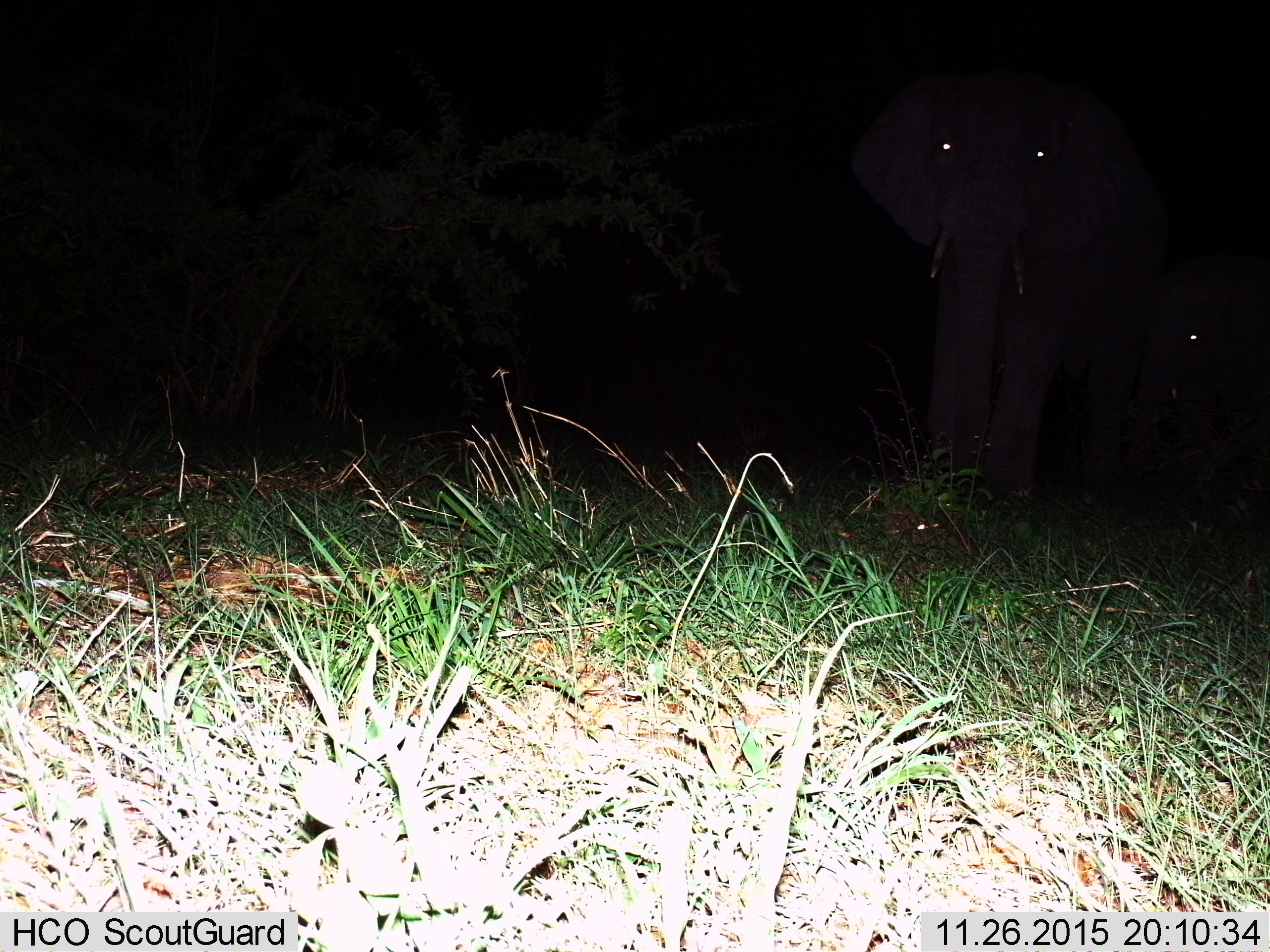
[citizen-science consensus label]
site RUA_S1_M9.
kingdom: Animalia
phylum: Chordata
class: Mammalia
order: Proboscidea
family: Elephantidae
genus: Loxodonta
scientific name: Loxodonta africana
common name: african bush elephant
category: elephant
Elephant (african bush elephant) (Loxodonta africana), count 2. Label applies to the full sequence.